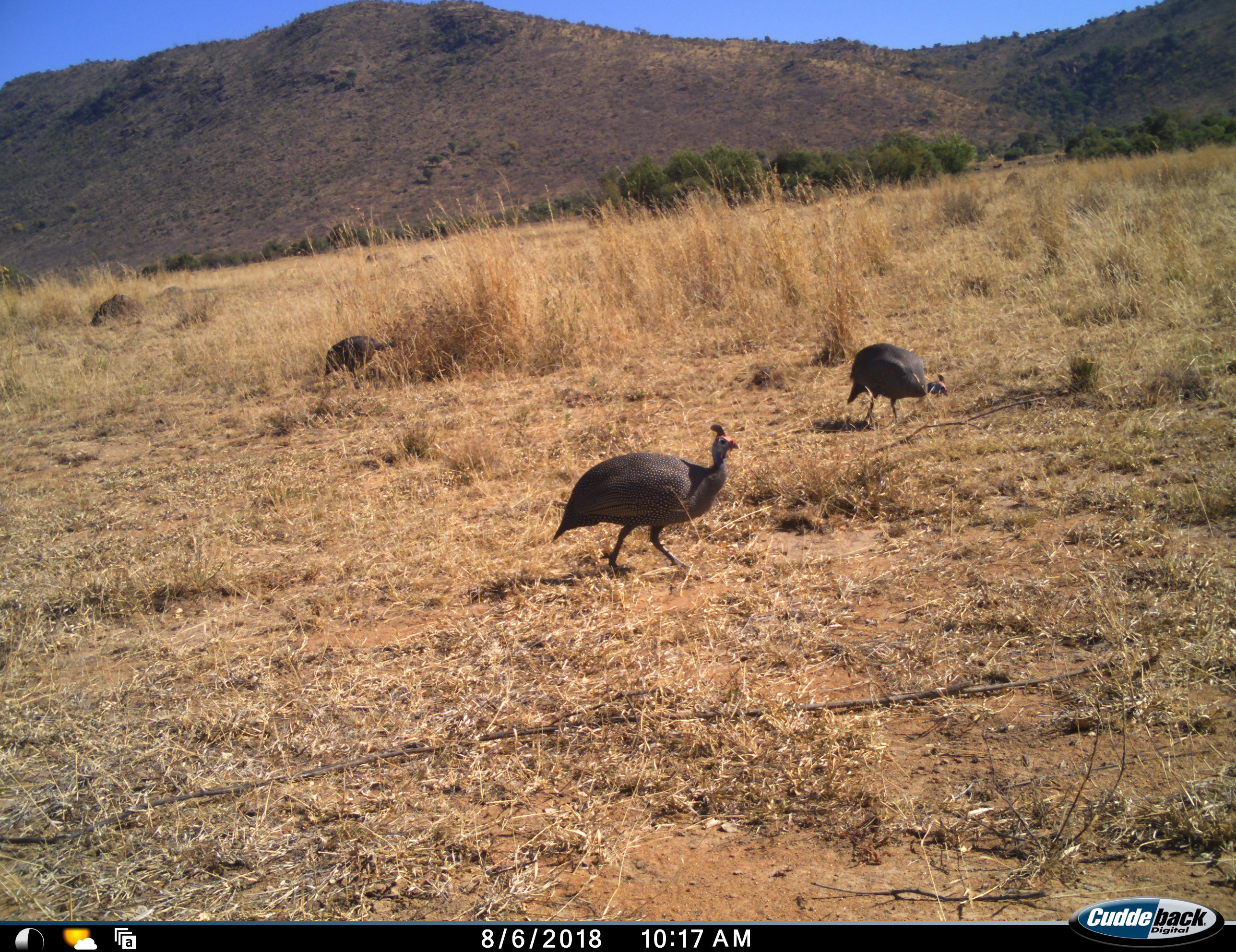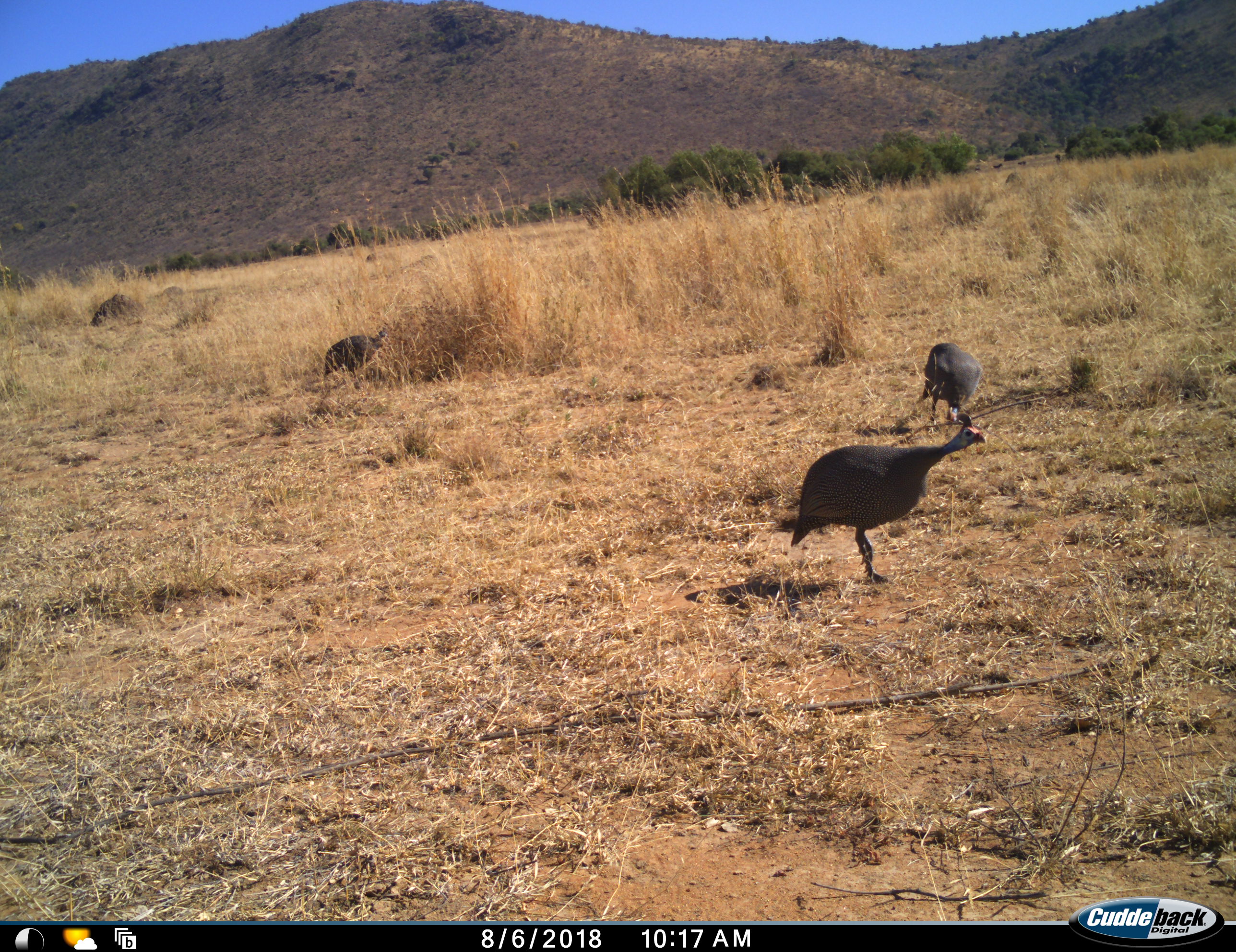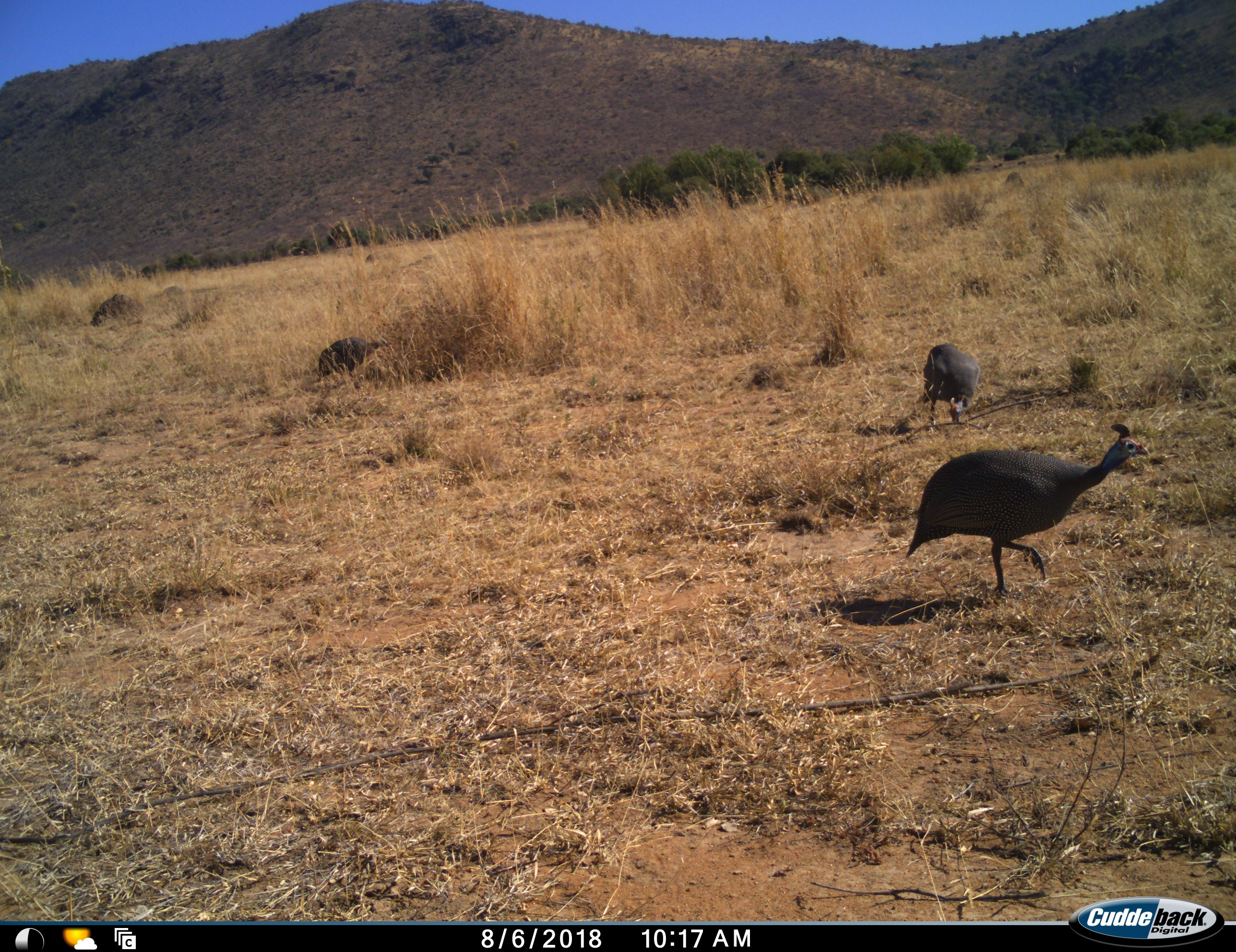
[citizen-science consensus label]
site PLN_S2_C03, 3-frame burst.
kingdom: Animalia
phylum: Chordata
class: Aves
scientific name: Aves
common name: bird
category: birdother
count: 3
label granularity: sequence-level